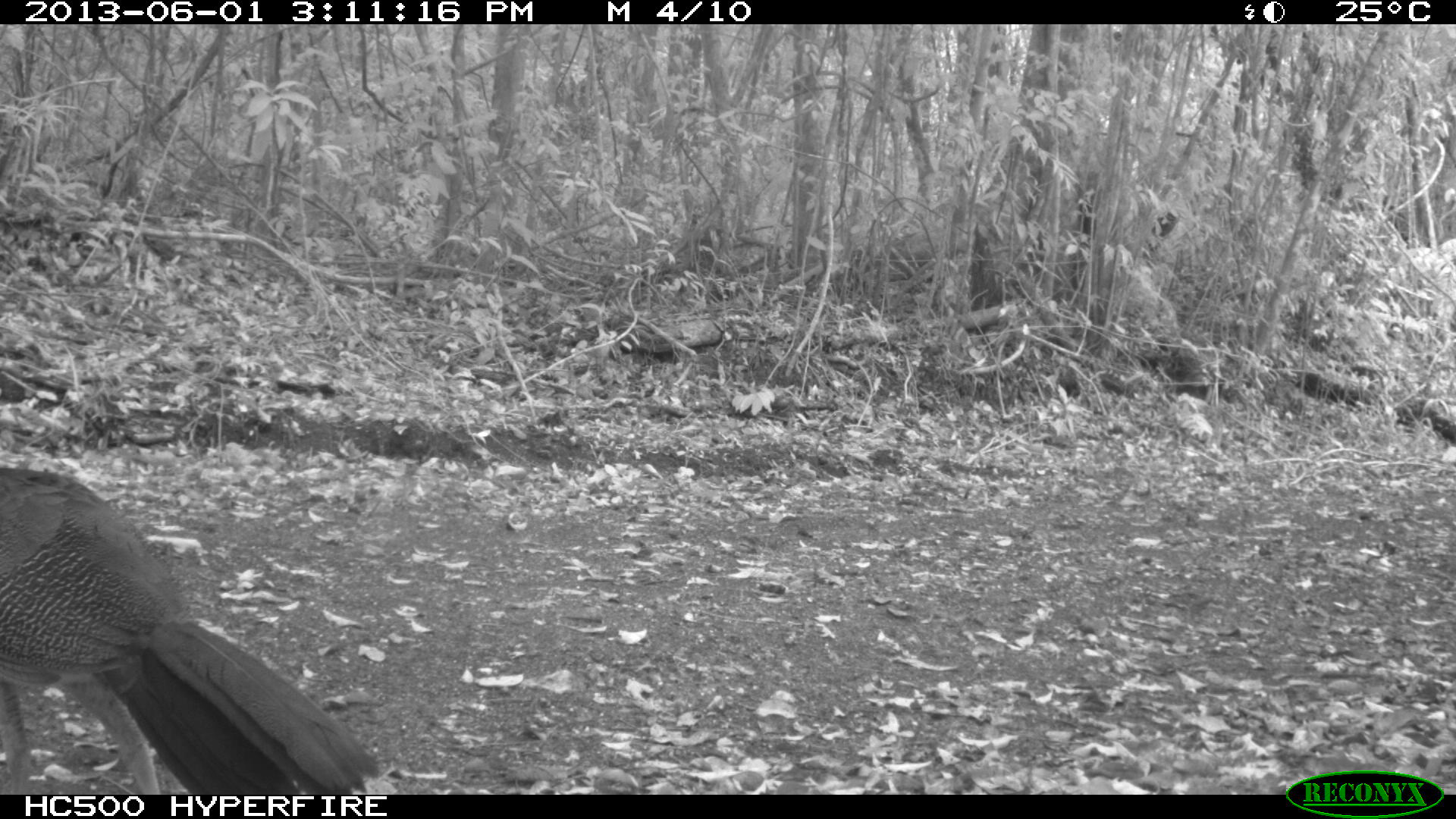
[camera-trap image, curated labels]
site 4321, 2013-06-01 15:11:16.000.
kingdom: Animalia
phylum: Chordata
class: Aves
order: Galliformes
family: Cracidae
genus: Crax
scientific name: Crax rubra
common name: great curassow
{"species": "Crax rubra (great curassow)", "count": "1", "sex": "female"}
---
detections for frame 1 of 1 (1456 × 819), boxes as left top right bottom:
crax rubra: 0 466 380 795